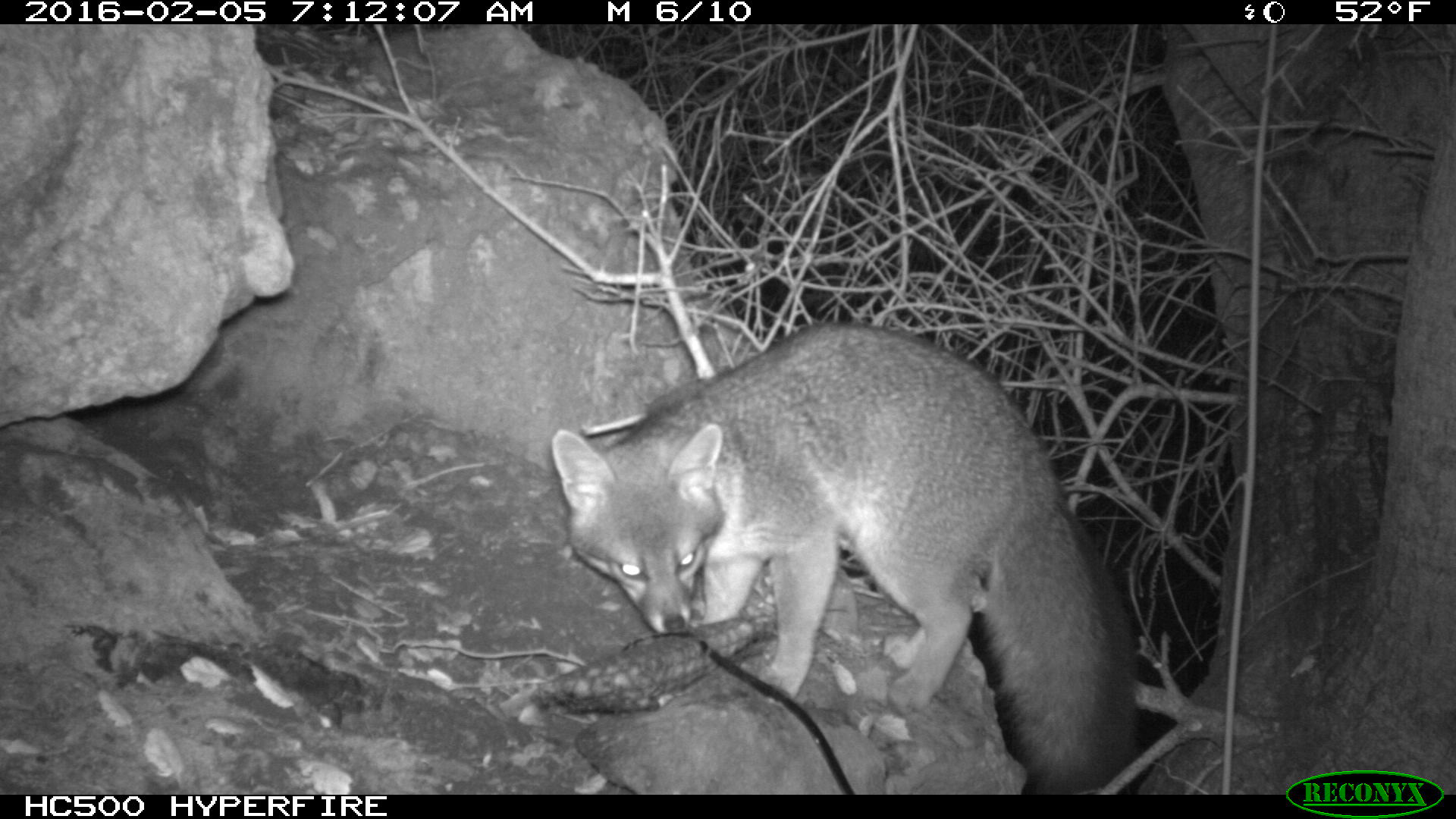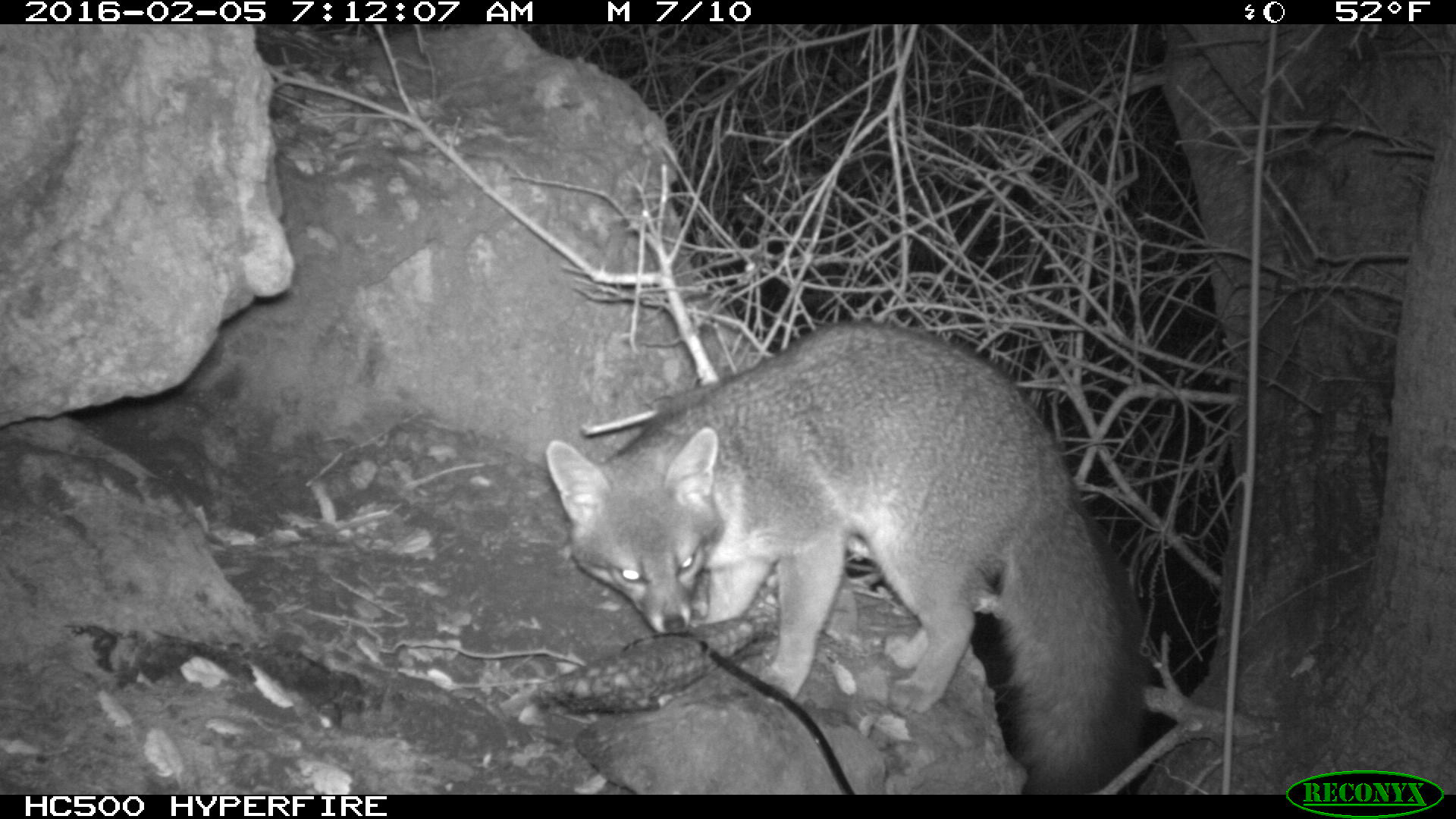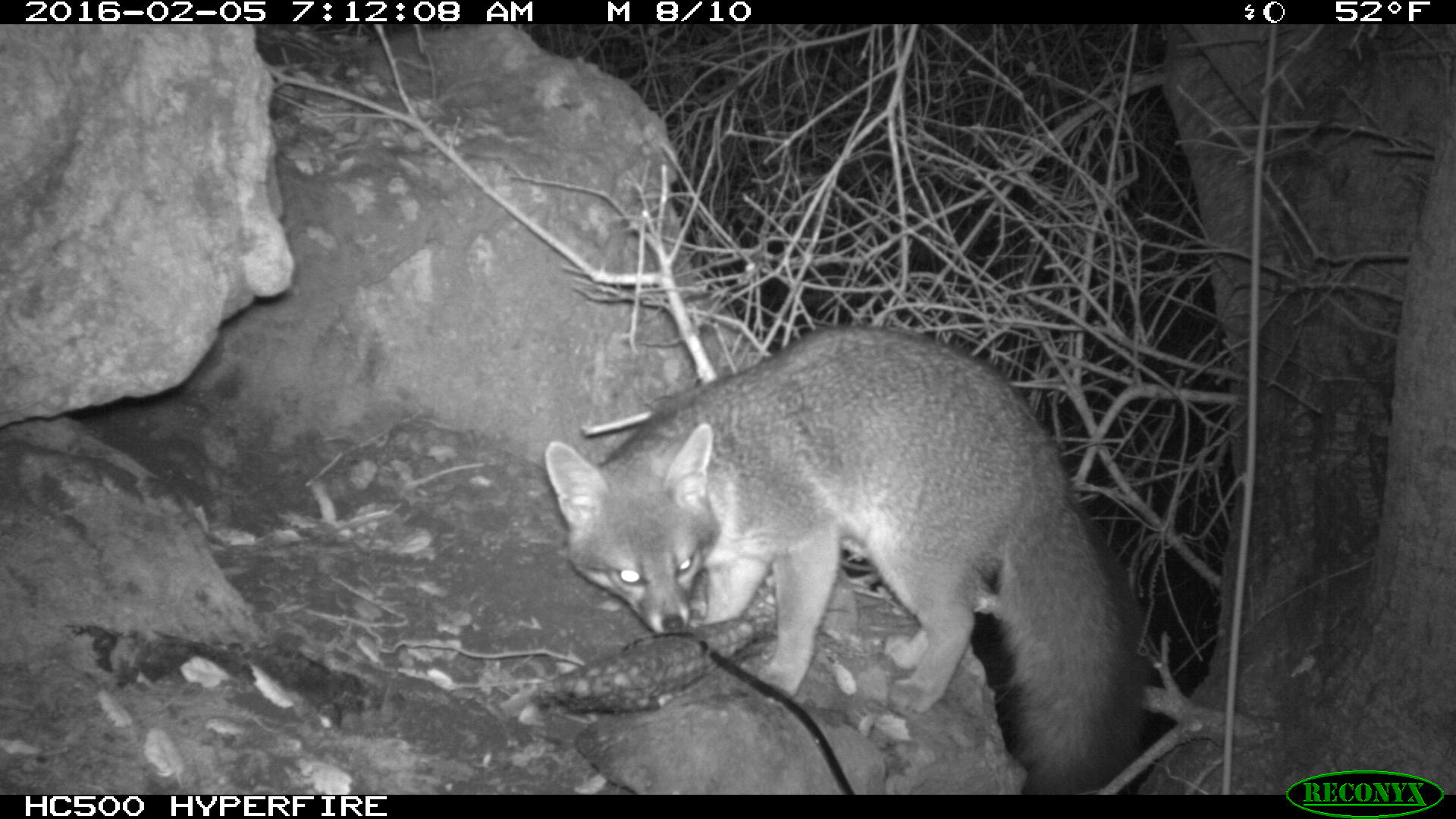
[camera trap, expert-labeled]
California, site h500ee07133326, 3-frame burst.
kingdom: Animalia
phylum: Chordata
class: Mammalia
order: Carnivora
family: Canidae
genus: Urocyon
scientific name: Urocyon littoralis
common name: island fox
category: fox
Fox (island fox) (Urocyon littoralis).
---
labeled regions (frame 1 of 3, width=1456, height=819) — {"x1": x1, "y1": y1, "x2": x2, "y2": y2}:
fox: {"x1": 549, "y1": 318, "x2": 1144, "y2": 795}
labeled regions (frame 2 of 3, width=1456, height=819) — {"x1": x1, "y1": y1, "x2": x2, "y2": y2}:
fox: {"x1": 543, "y1": 321, "x2": 1141, "y2": 793}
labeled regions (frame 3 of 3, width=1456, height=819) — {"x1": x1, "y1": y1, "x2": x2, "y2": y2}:
fox: {"x1": 543, "y1": 321, "x2": 1141, "y2": 793}